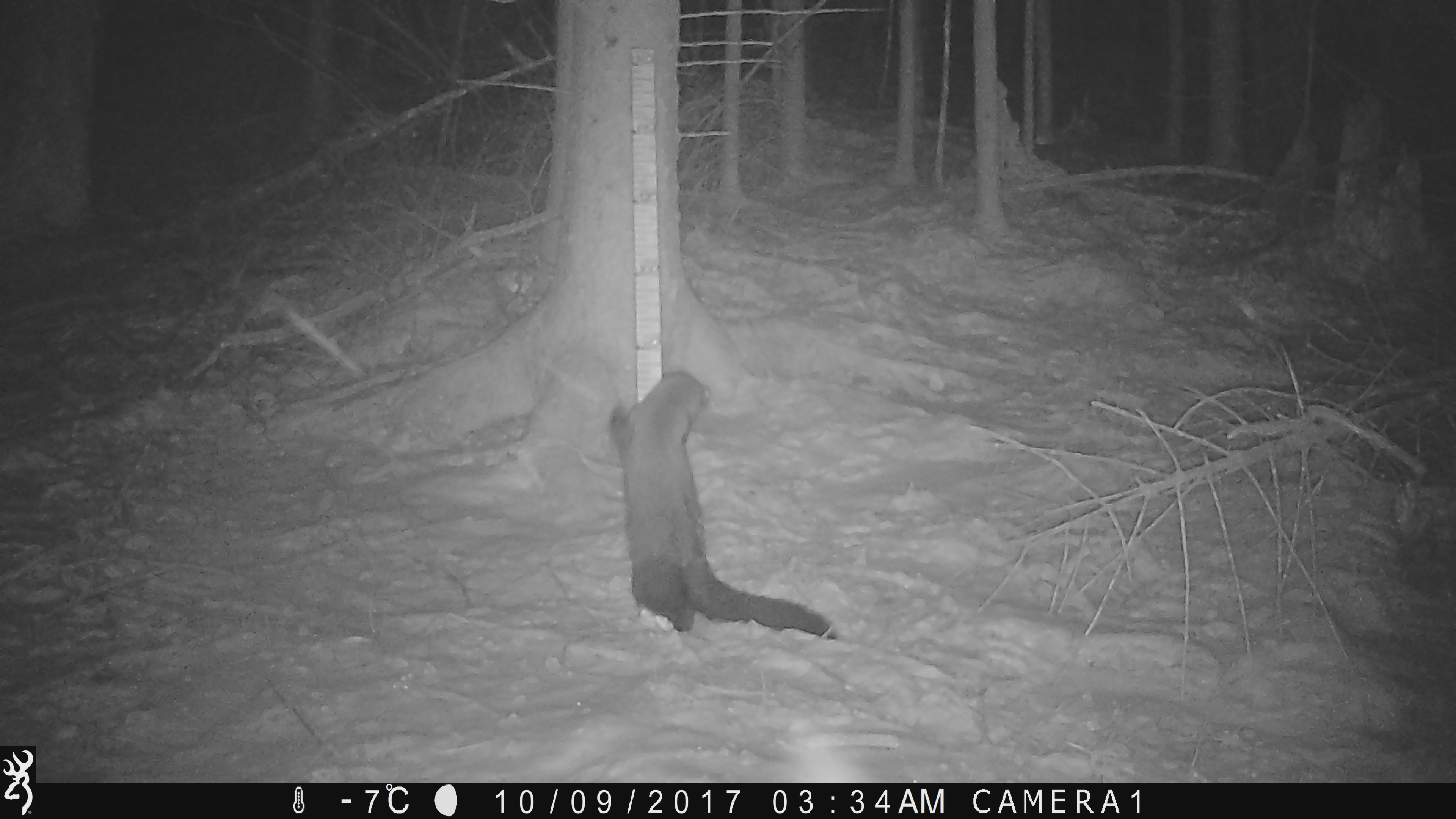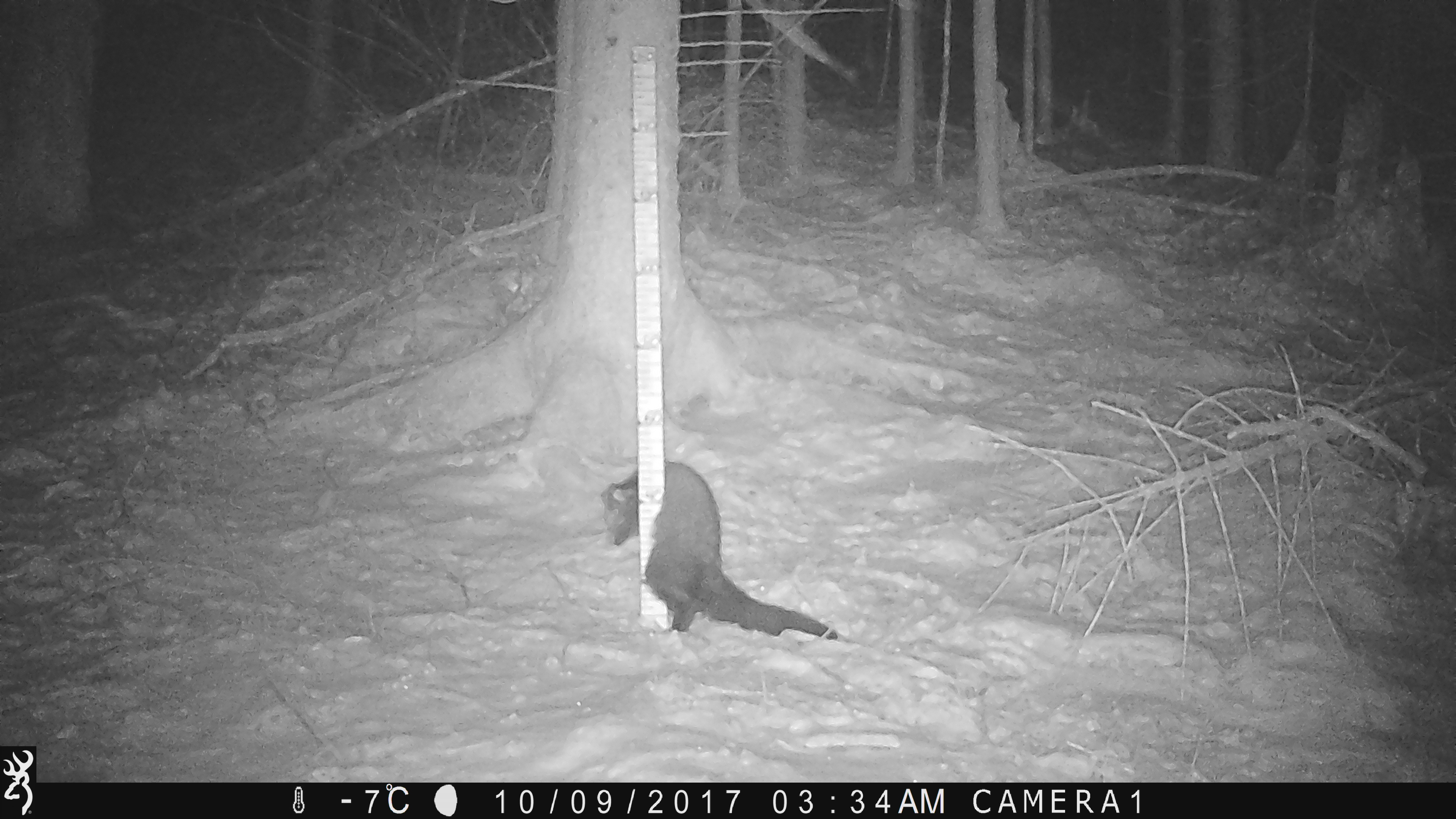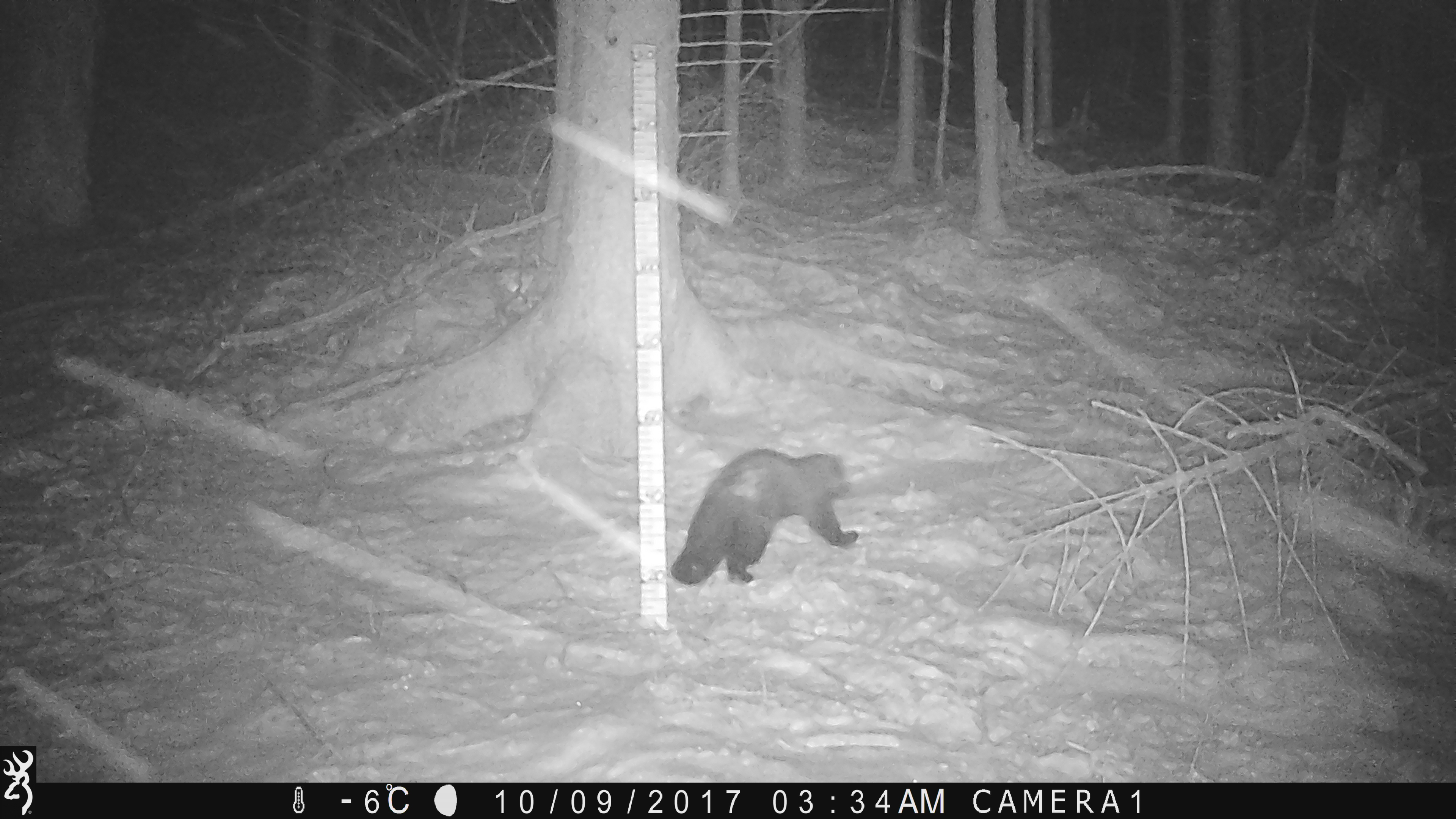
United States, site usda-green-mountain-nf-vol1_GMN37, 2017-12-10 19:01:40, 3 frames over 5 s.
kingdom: Animalia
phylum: Chordata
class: Mammalia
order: Carnivora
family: Mustelidae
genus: Pekania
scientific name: Pekania pennanti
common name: fisher